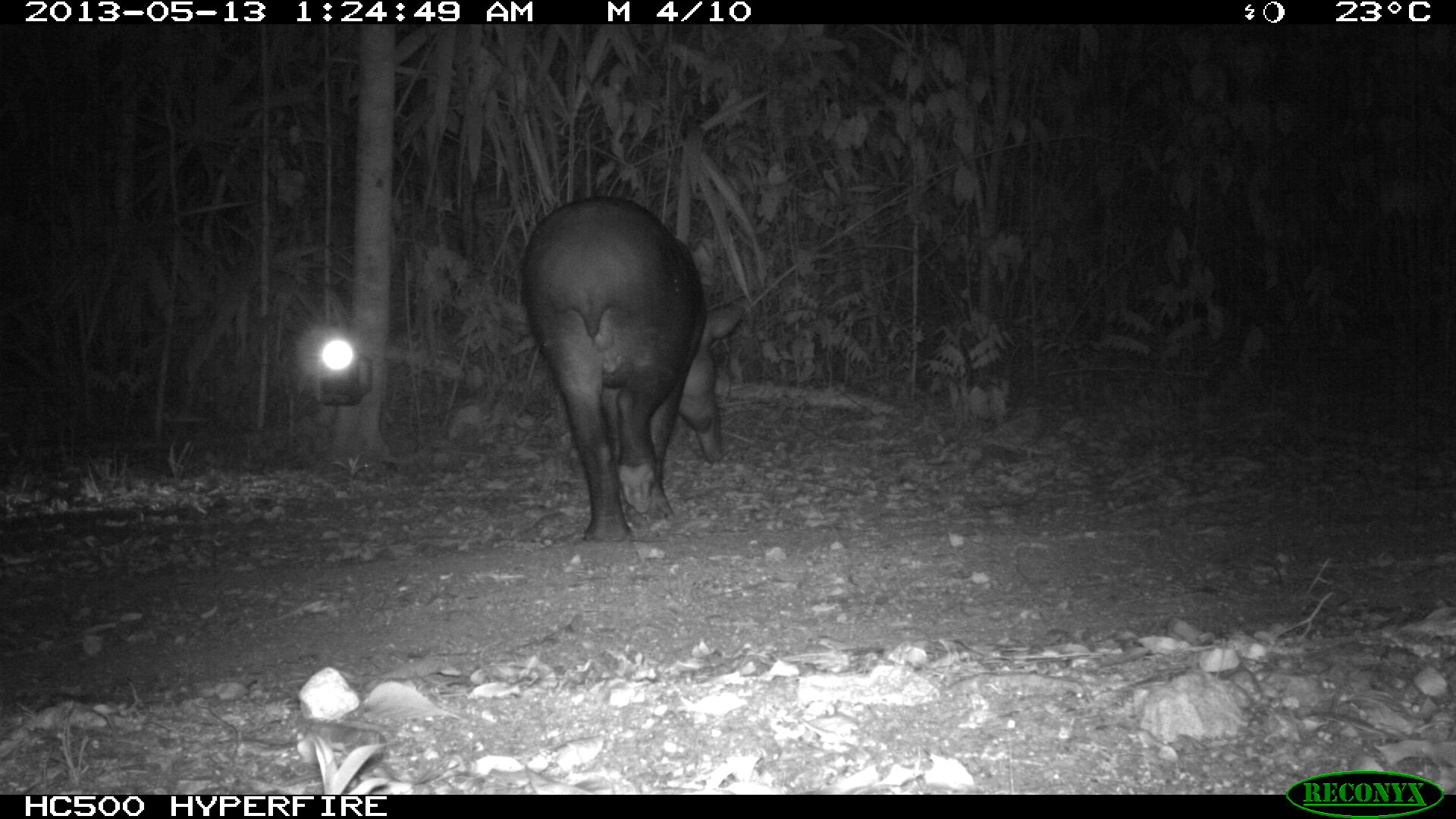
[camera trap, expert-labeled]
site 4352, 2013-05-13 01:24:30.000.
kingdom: Animalia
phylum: Chordata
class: Mammalia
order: Perissodactyla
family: Tapiridae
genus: Tapirus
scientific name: Tapirus bairdii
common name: baird's tapir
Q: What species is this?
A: Tapirus bairdii (baird's tapir).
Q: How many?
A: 2.